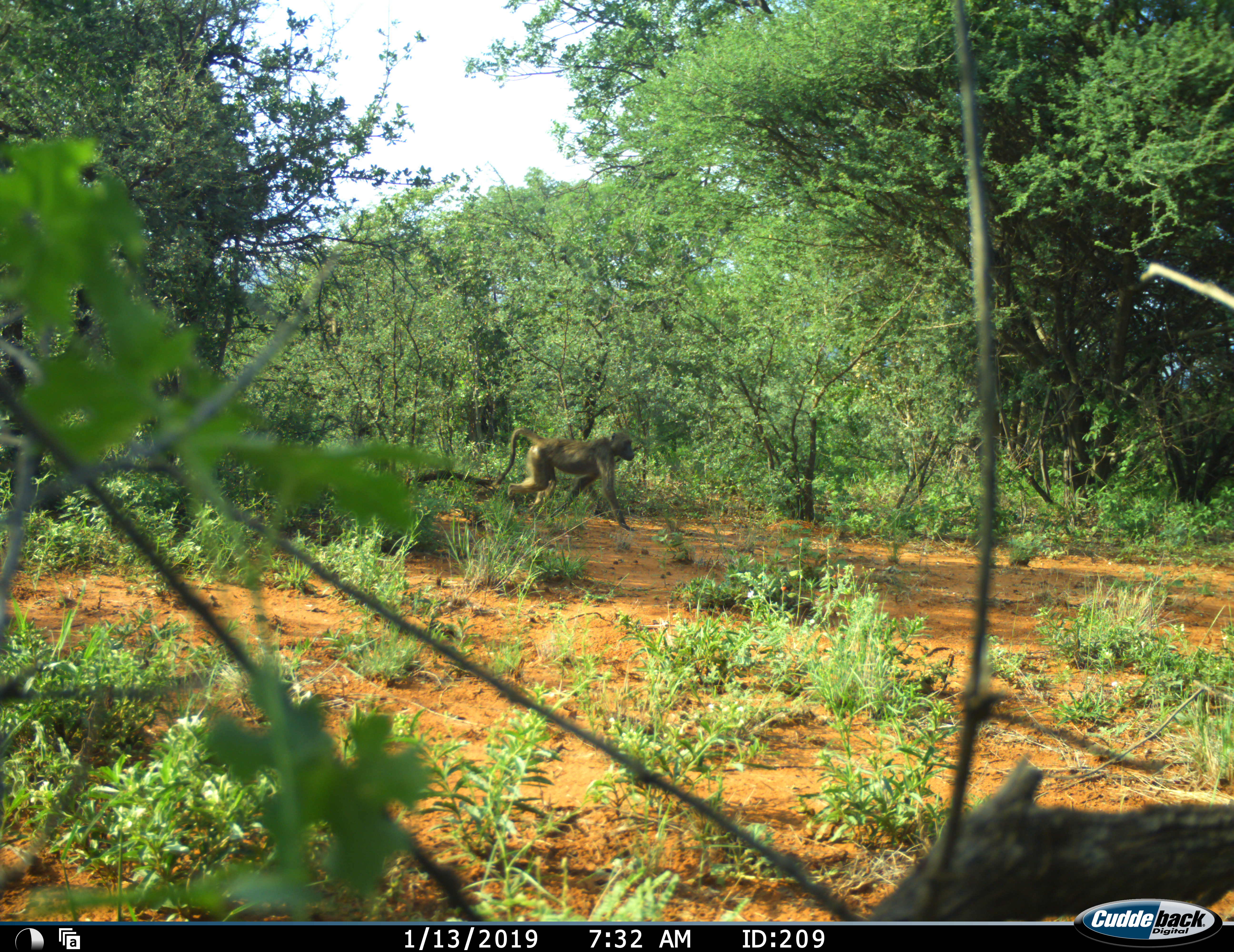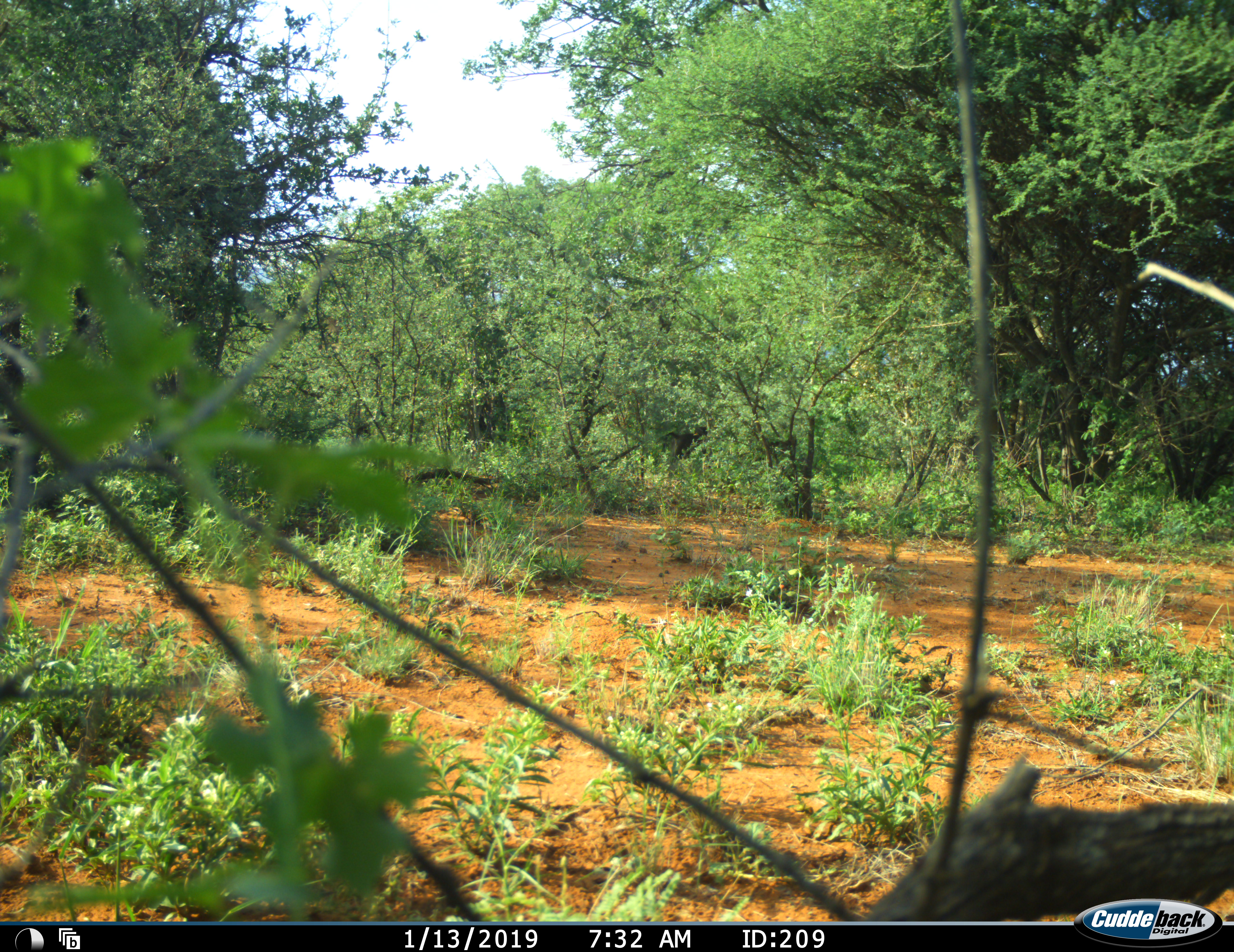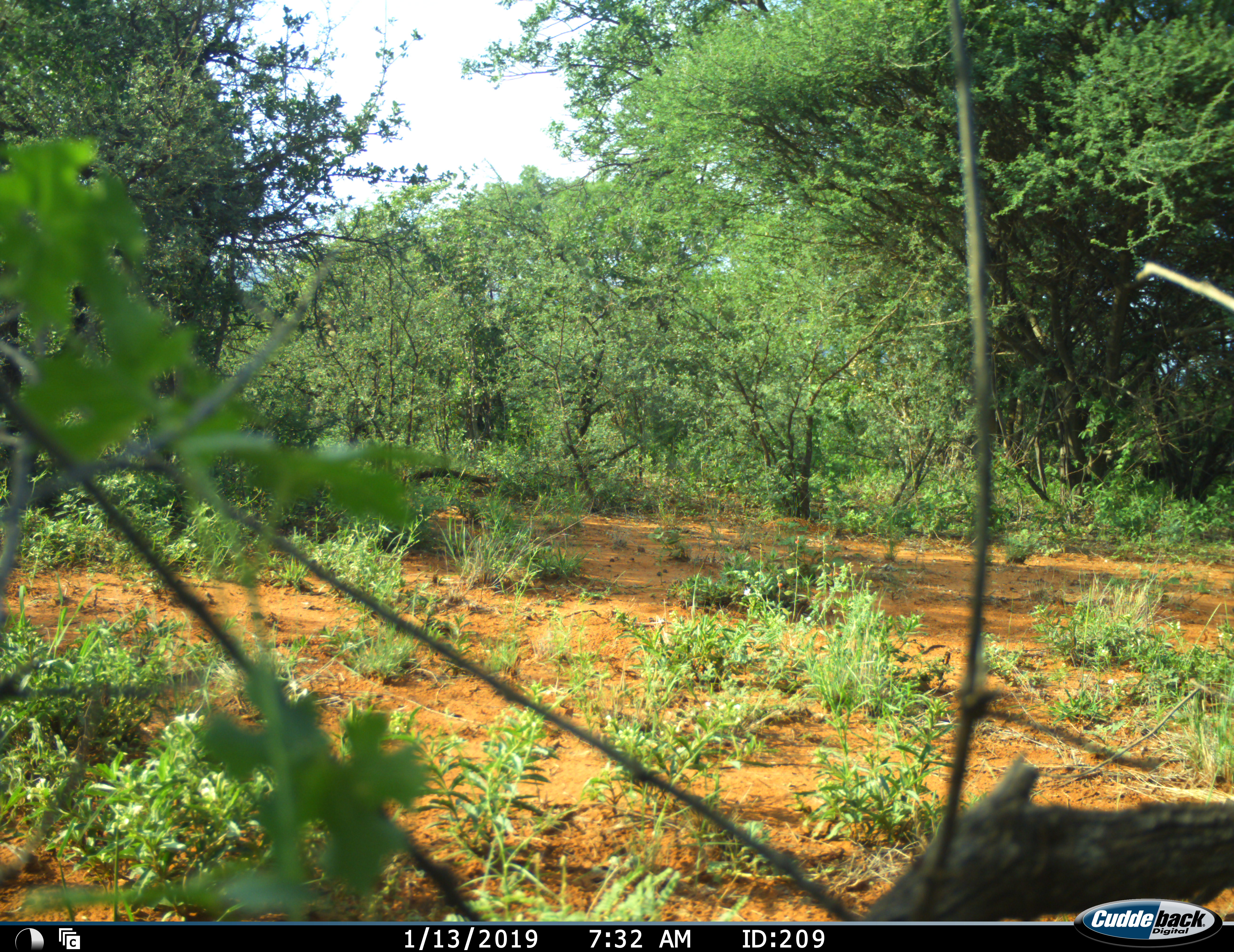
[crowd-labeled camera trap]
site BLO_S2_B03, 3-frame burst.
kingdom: Animalia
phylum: Chordata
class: Mammalia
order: Primates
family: Cercopithecidae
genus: Papio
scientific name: Papio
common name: baboon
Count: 1.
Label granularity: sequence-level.